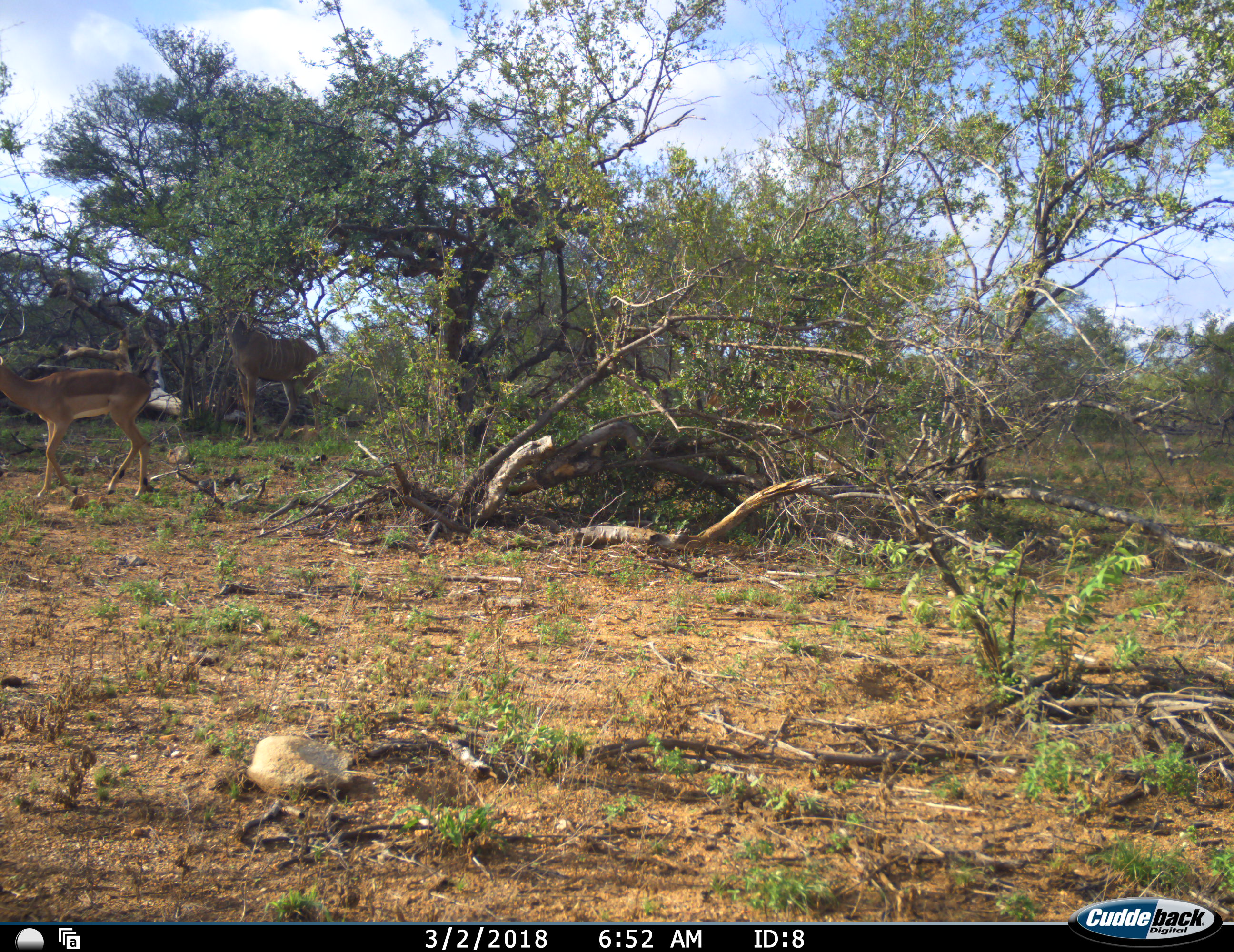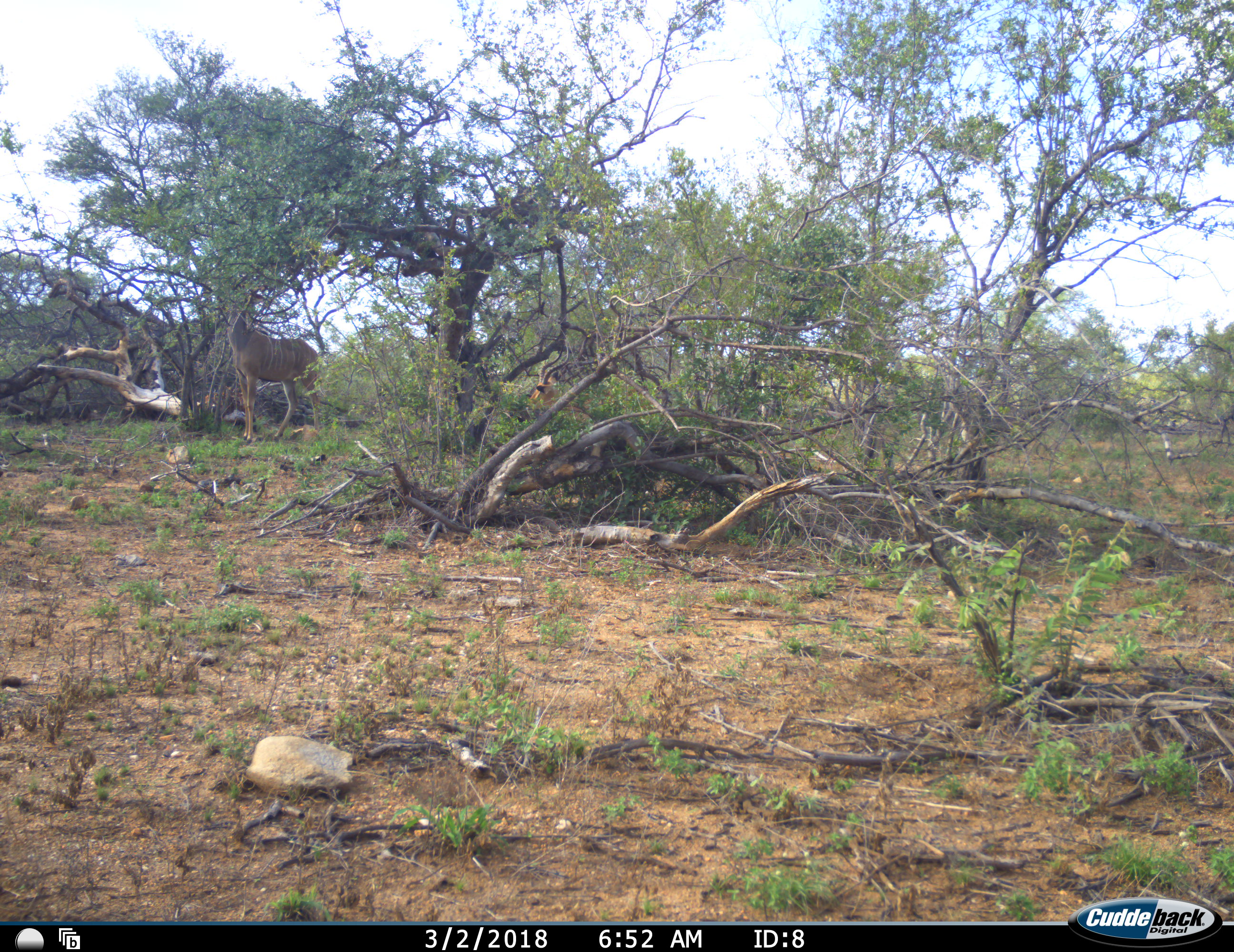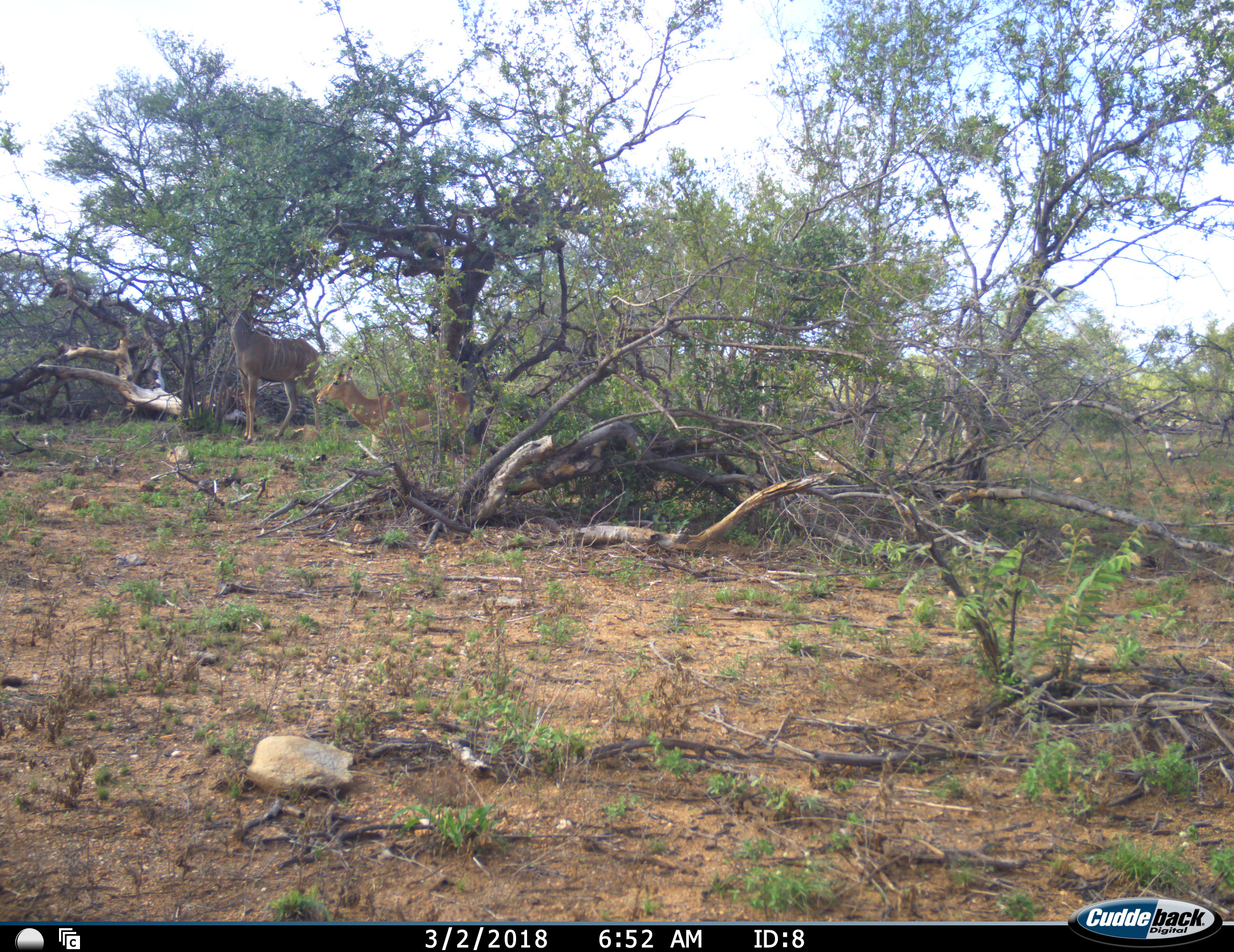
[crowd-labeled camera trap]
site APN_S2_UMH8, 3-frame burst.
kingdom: Animalia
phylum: Chordata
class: Mammalia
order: Artiodactyla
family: Bovidae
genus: Aepyceros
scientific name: Aepyceros melampus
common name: impala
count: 2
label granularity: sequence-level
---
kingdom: Animalia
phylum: Chordata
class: Mammalia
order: Artiodactyla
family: Bovidae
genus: Tragelaphus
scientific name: Tragelaphus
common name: kudu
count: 1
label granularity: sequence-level